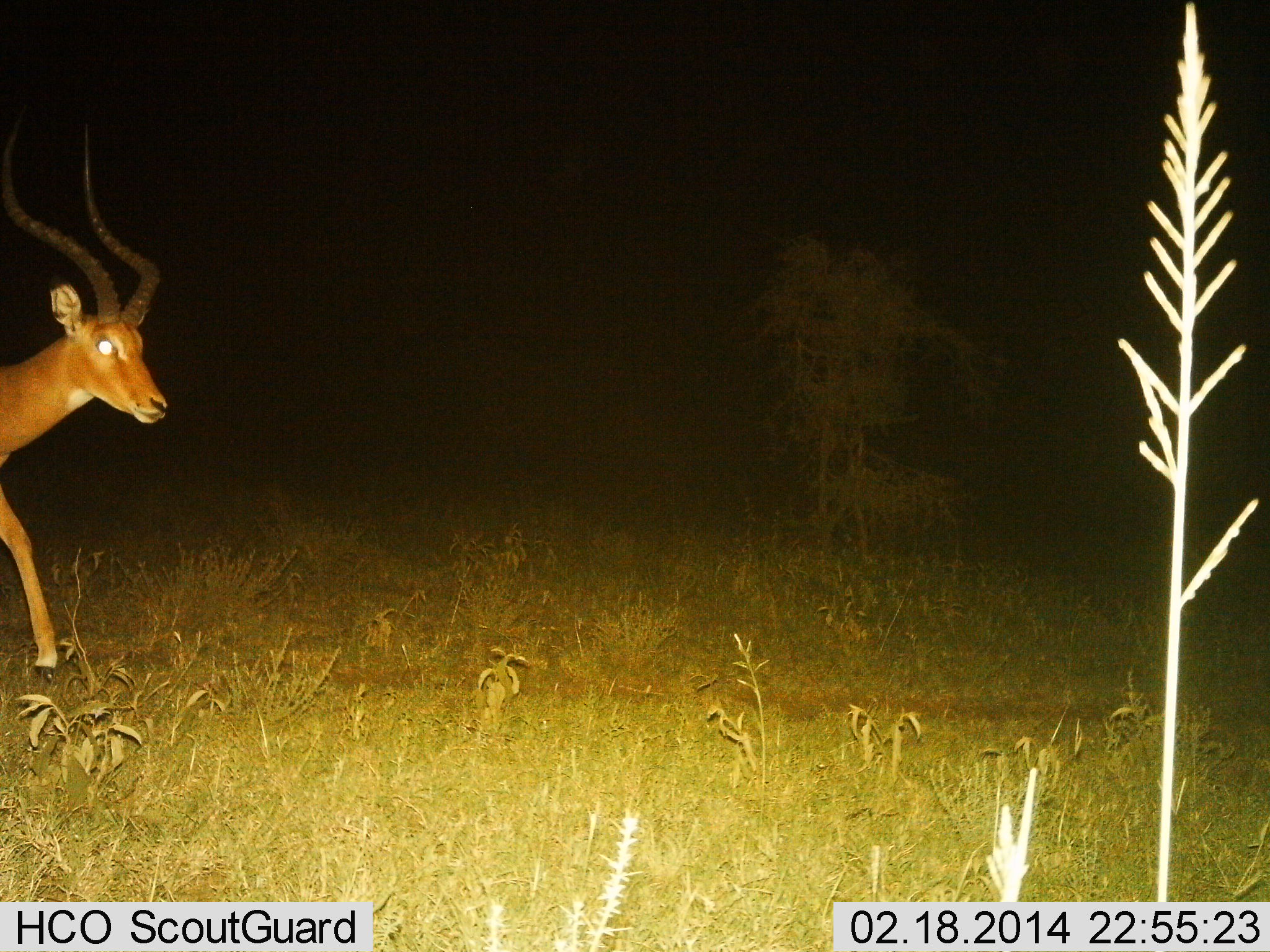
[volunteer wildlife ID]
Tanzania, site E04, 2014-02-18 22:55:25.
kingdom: Animalia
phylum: Chordata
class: Mammalia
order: Artiodactyla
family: Bovidae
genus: Aepyceros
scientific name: Aepyceros melampus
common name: impala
Impala (Aepyceros melampus), count 1. Behavior (volunteer vote fractions): standing 20%, resting 0%, moving 80%, interacting 0%. Young present (vote fraction): 0%. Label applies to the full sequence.